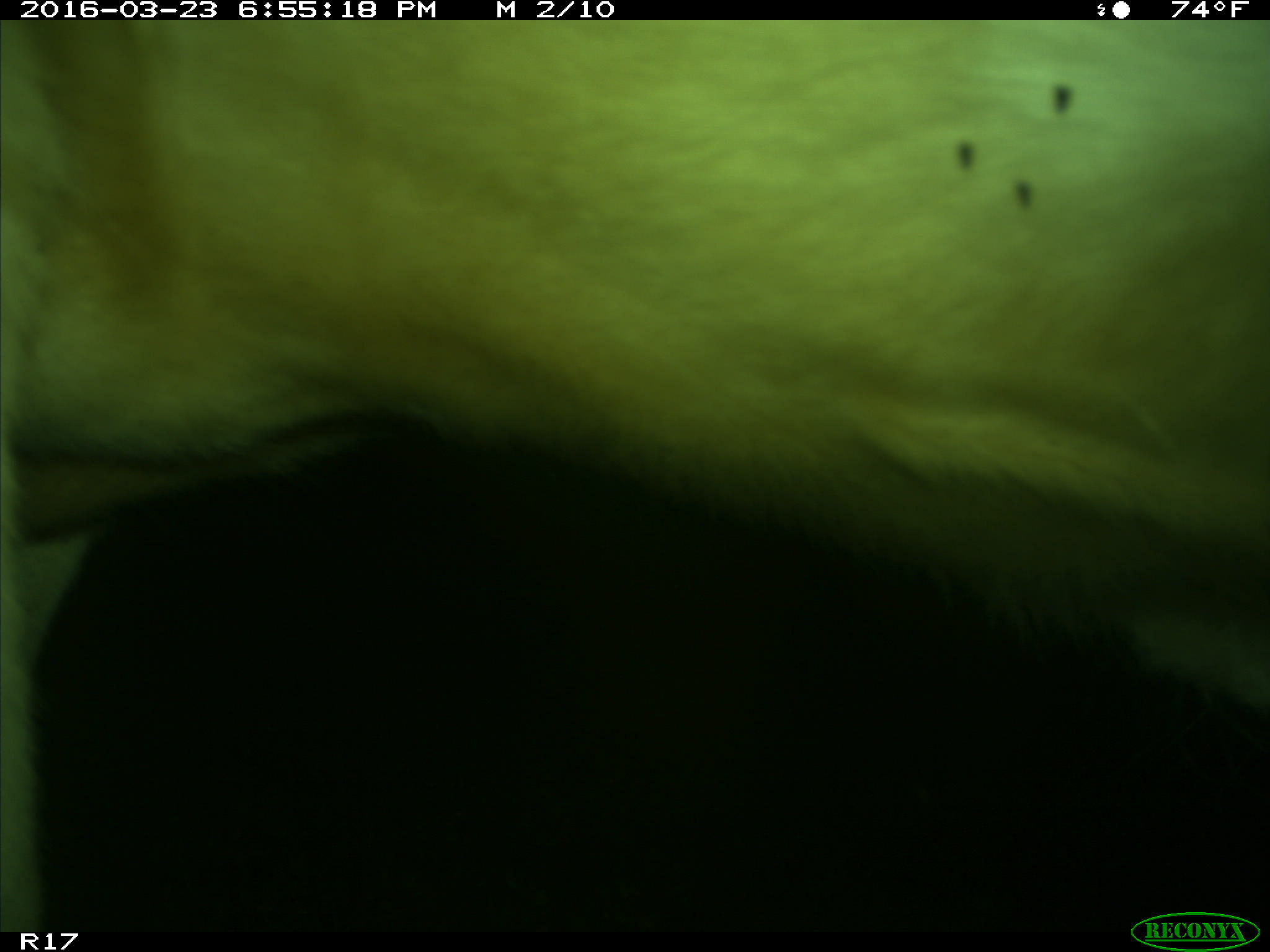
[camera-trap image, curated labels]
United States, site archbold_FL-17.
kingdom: Animalia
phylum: Chordata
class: Mammalia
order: Artiodactyla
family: Bovidae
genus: Bos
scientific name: Bos taurus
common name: domestic cow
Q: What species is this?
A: Bos taurus (domestic cow).